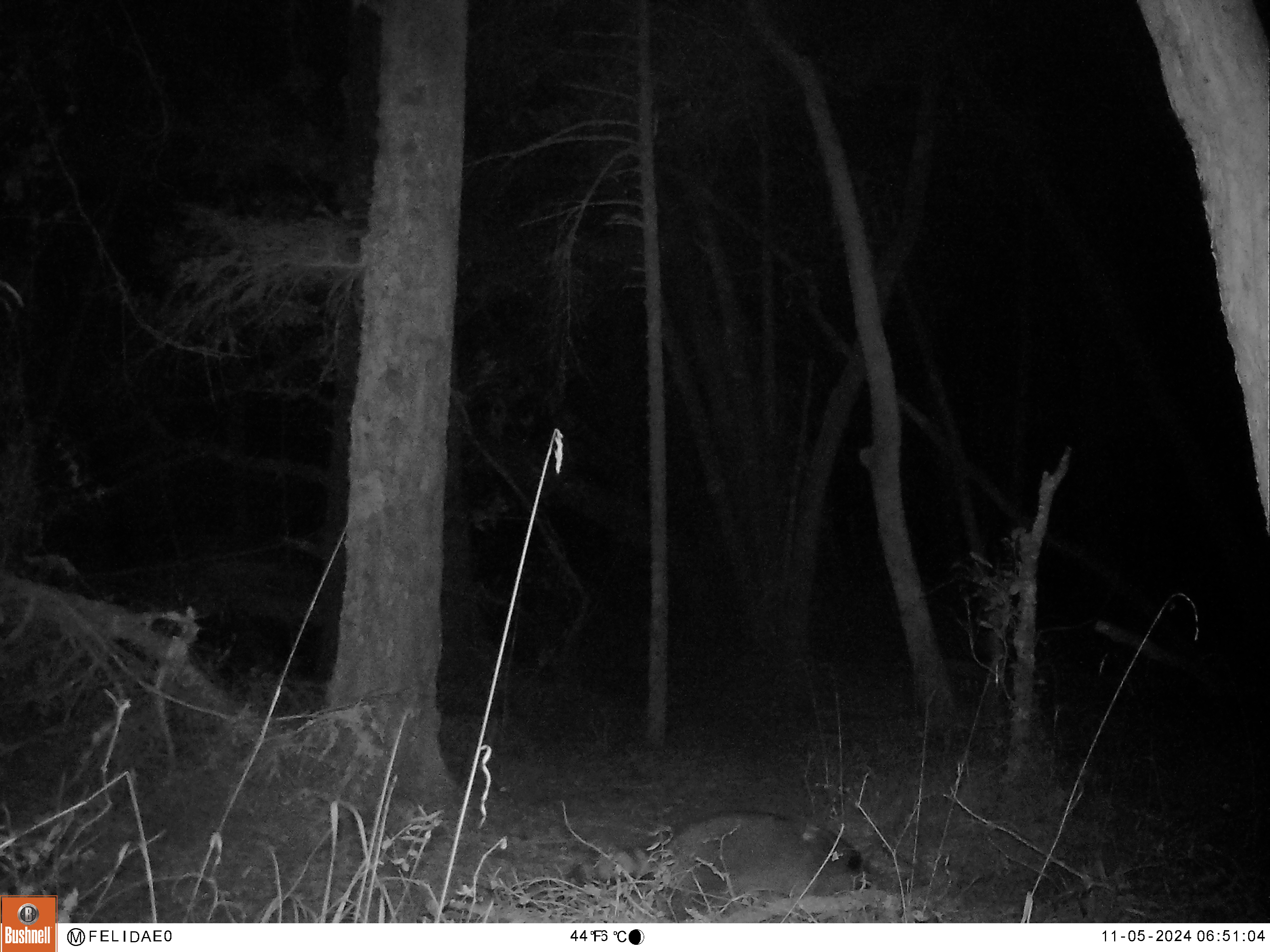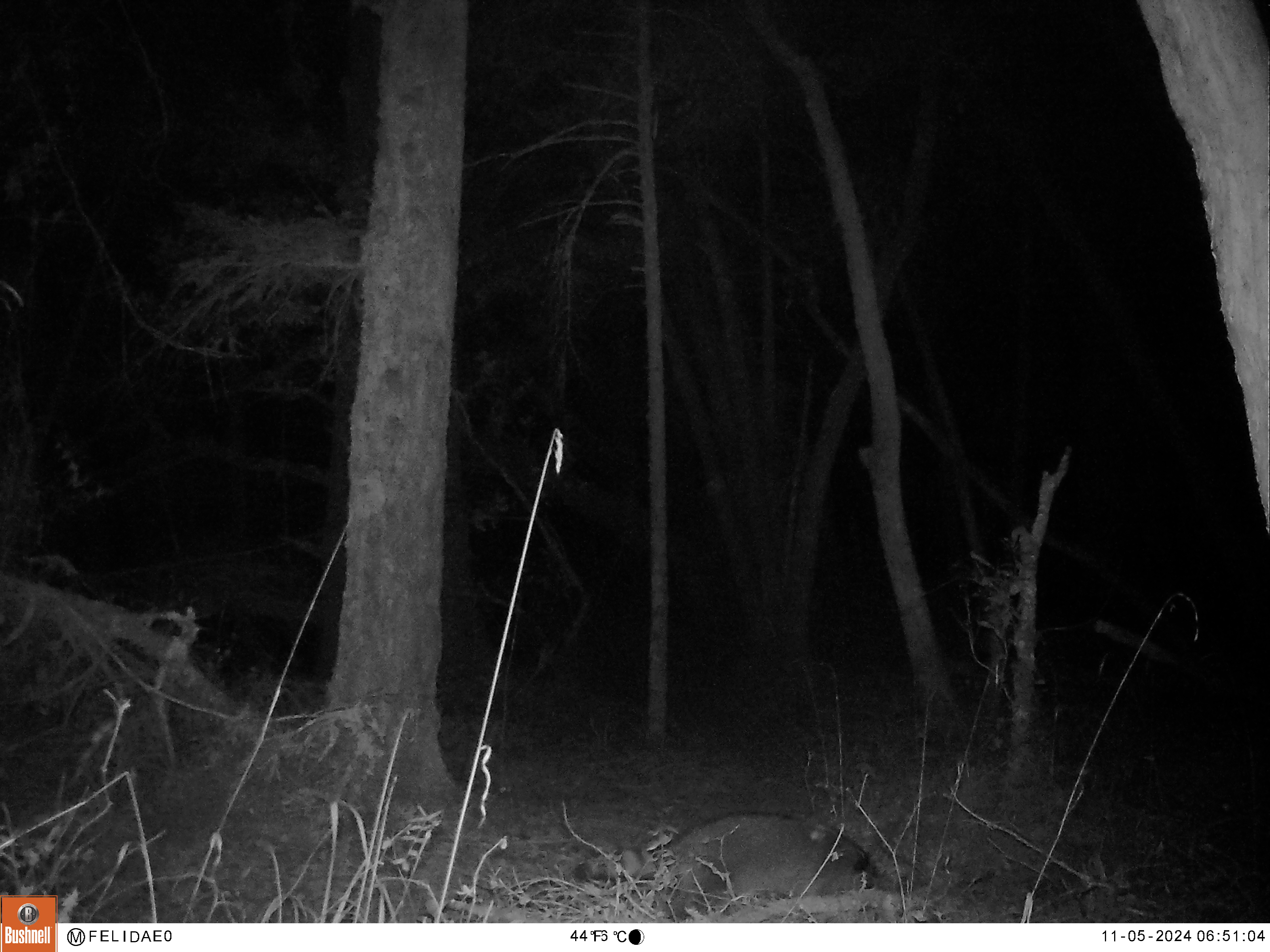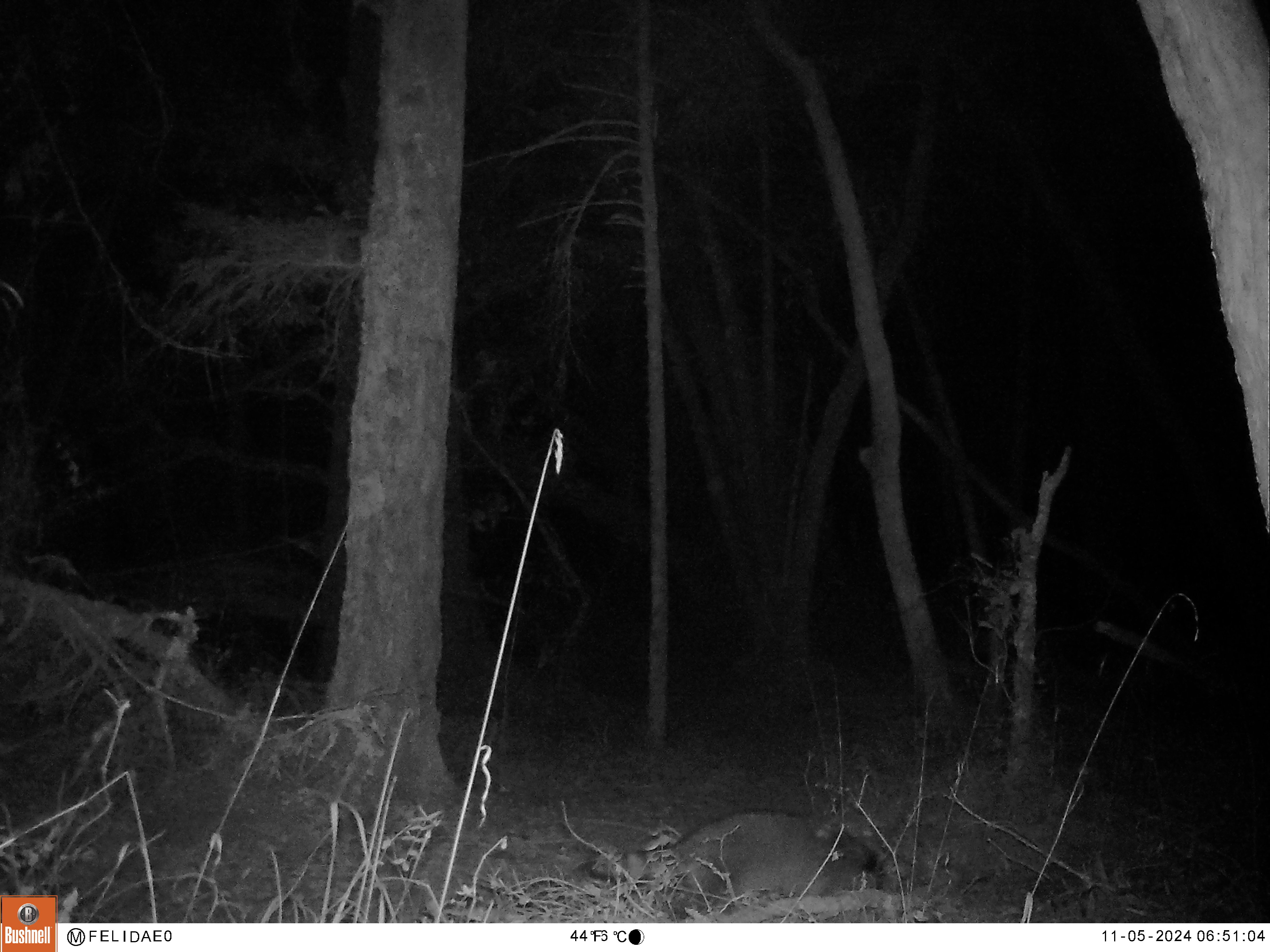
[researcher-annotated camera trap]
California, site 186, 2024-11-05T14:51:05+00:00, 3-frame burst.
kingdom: Animalia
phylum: Chordata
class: Mammalia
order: Carnivora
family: Procyonidae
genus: Procyon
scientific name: Procyon lotor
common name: raccoon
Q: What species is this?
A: Raccoon (Procyon lotor).